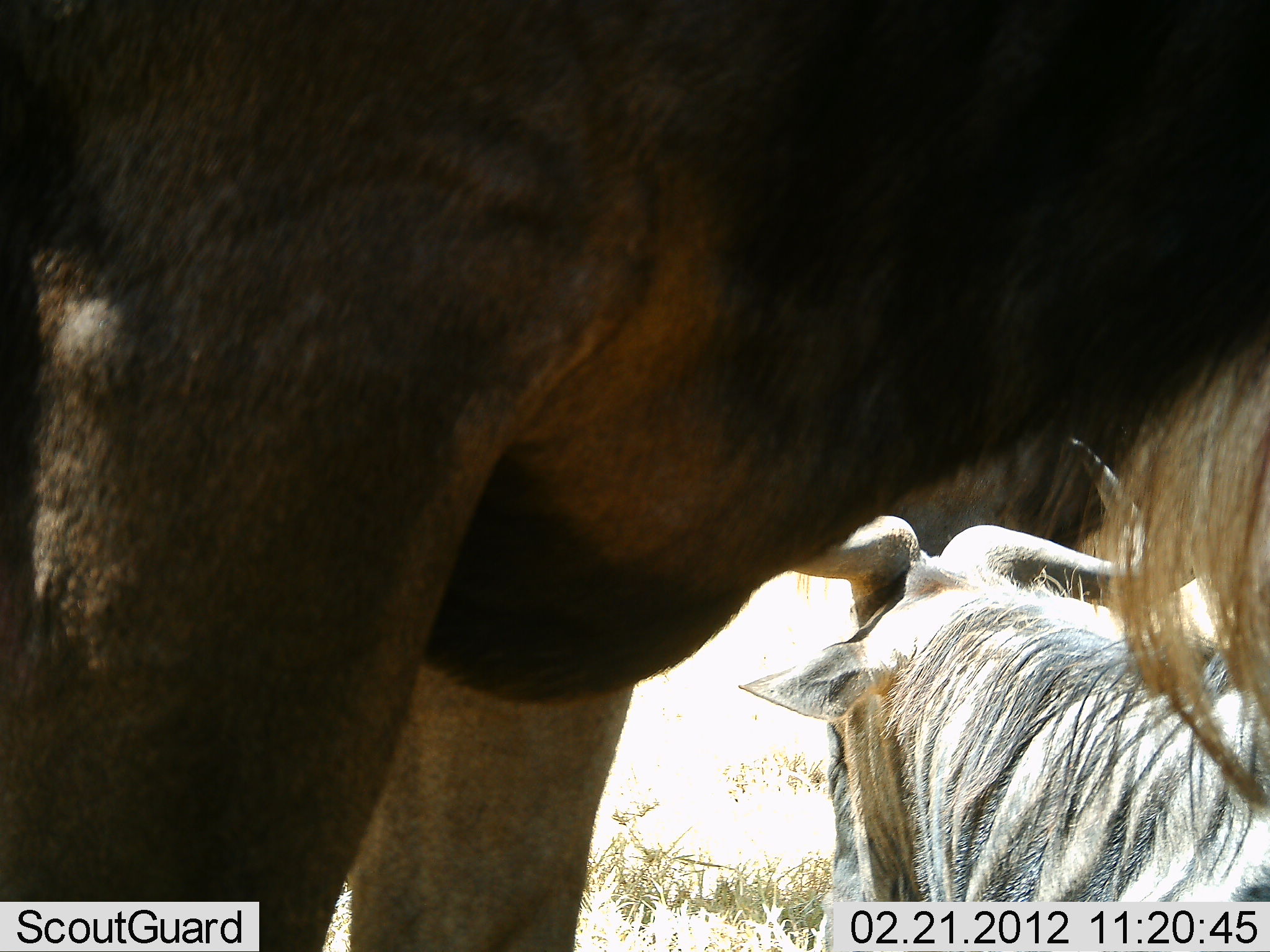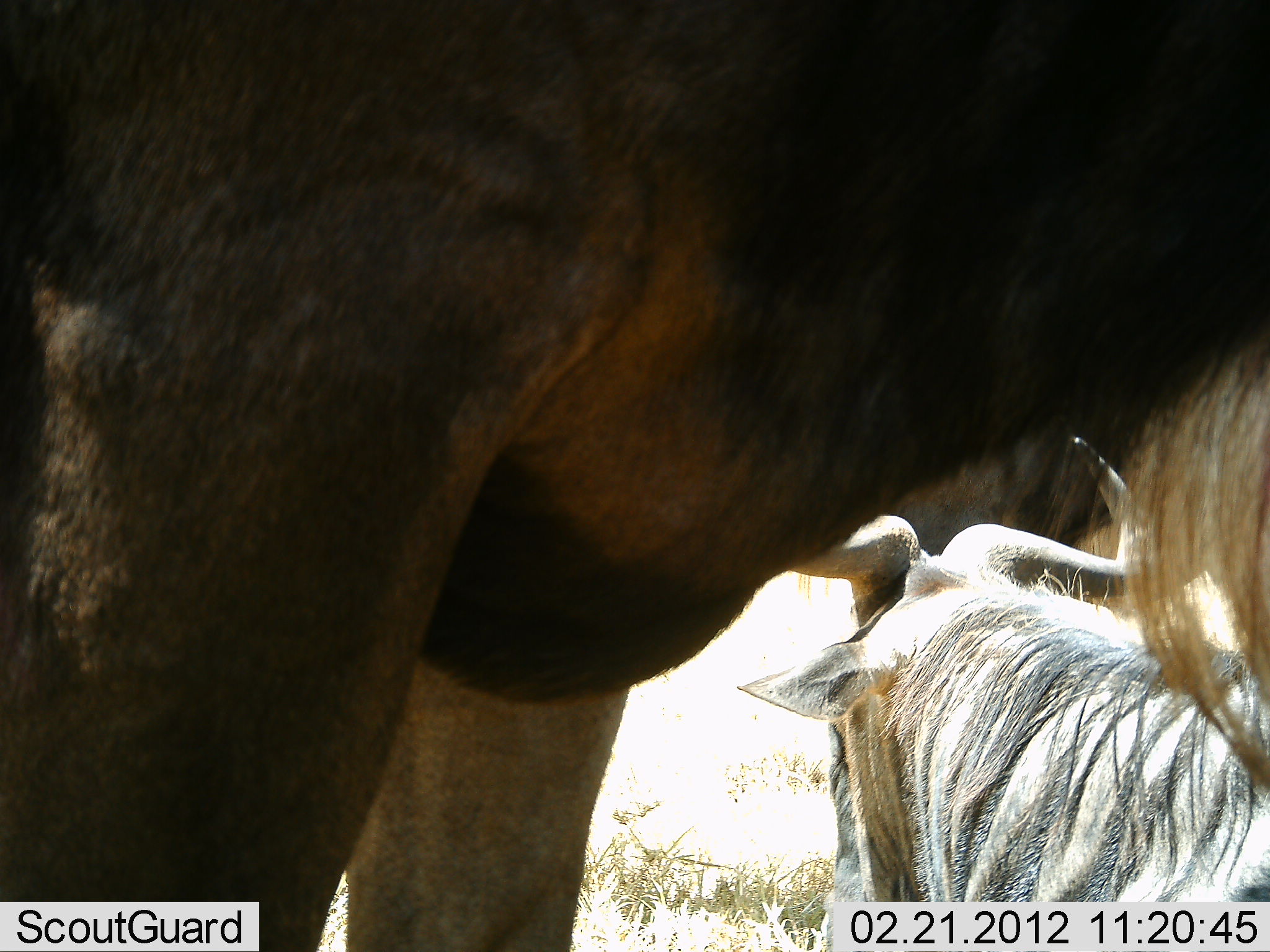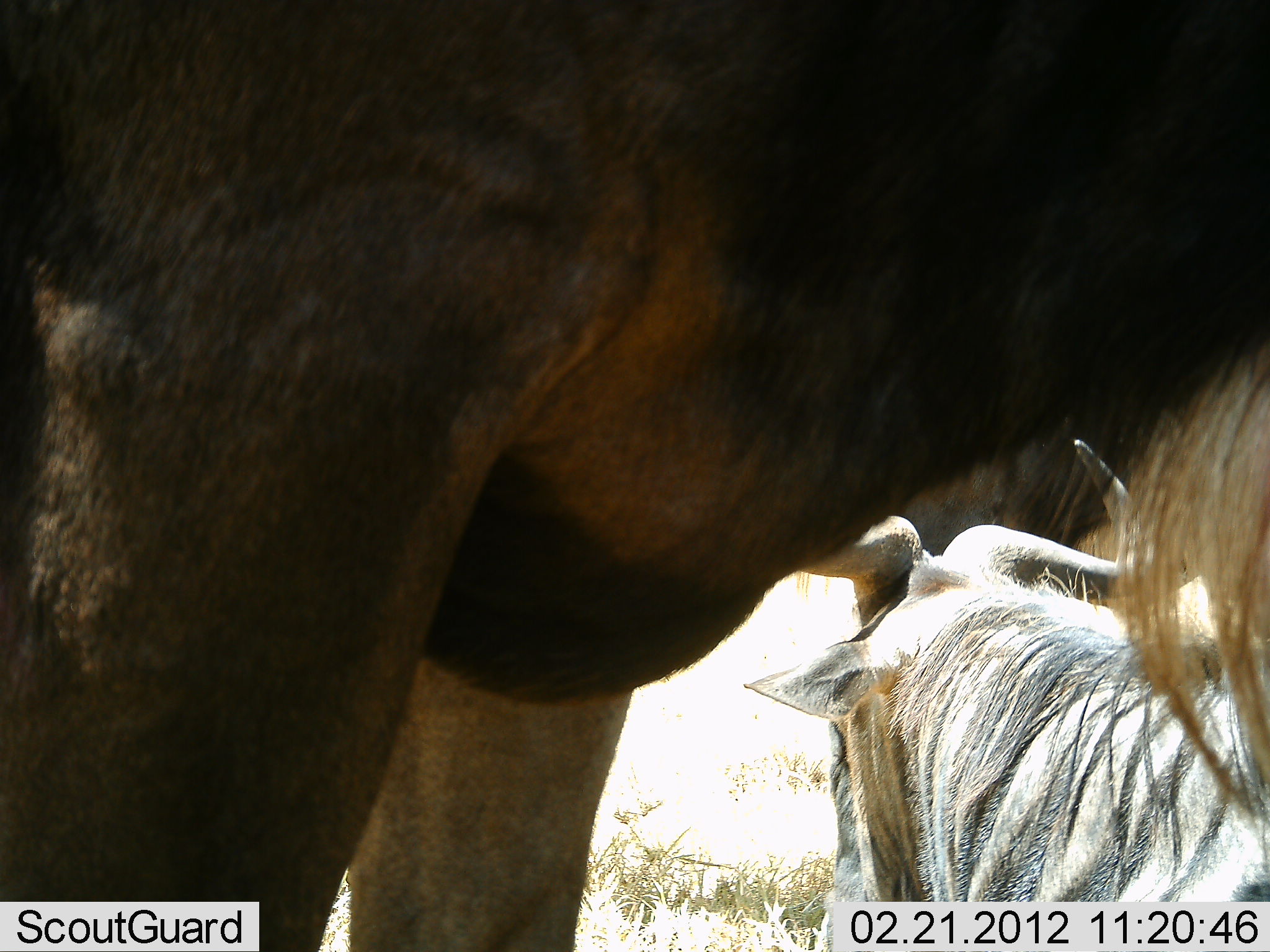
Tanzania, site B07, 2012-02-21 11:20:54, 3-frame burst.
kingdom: Animalia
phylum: Chordata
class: Mammalia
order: Artiodactyla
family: Bovidae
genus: Connochaetes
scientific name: Connochaetes taurinus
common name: blue wildebeest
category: wildebeest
Wildebeest (blue wildebeest) (Connochaetes taurinus), count 3. Behavior (volunteer vote fractions): standing 94%, resting 72%, moving 6%, interacting 11%. Young present (vote fraction): 6%. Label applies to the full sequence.